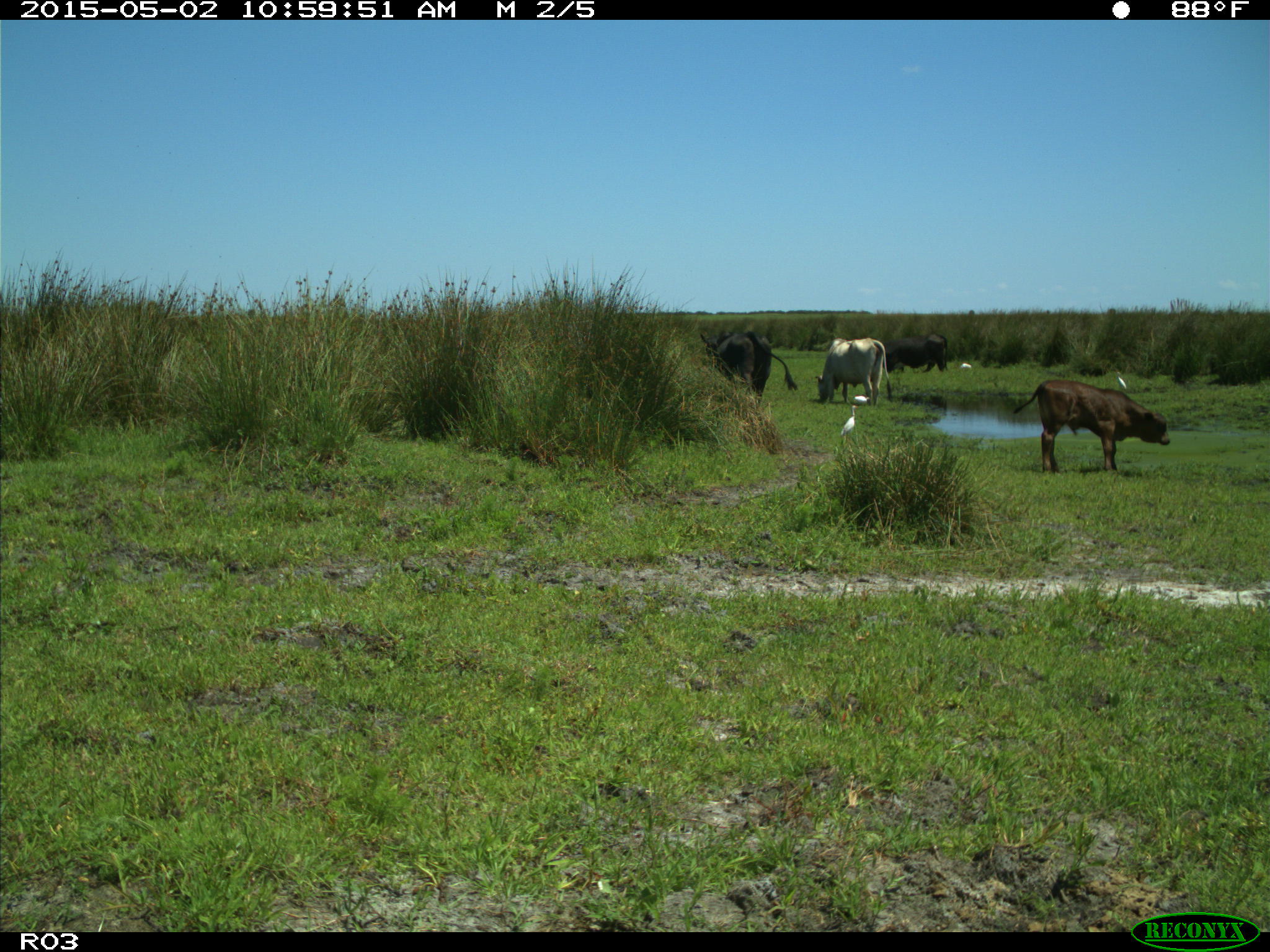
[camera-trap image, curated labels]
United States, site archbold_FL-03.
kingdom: Animalia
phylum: Chordata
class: Mammalia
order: Artiodactyla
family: Bovidae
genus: Bos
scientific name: Bos taurus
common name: domestic cow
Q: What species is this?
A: Bos taurus (domestic cow).